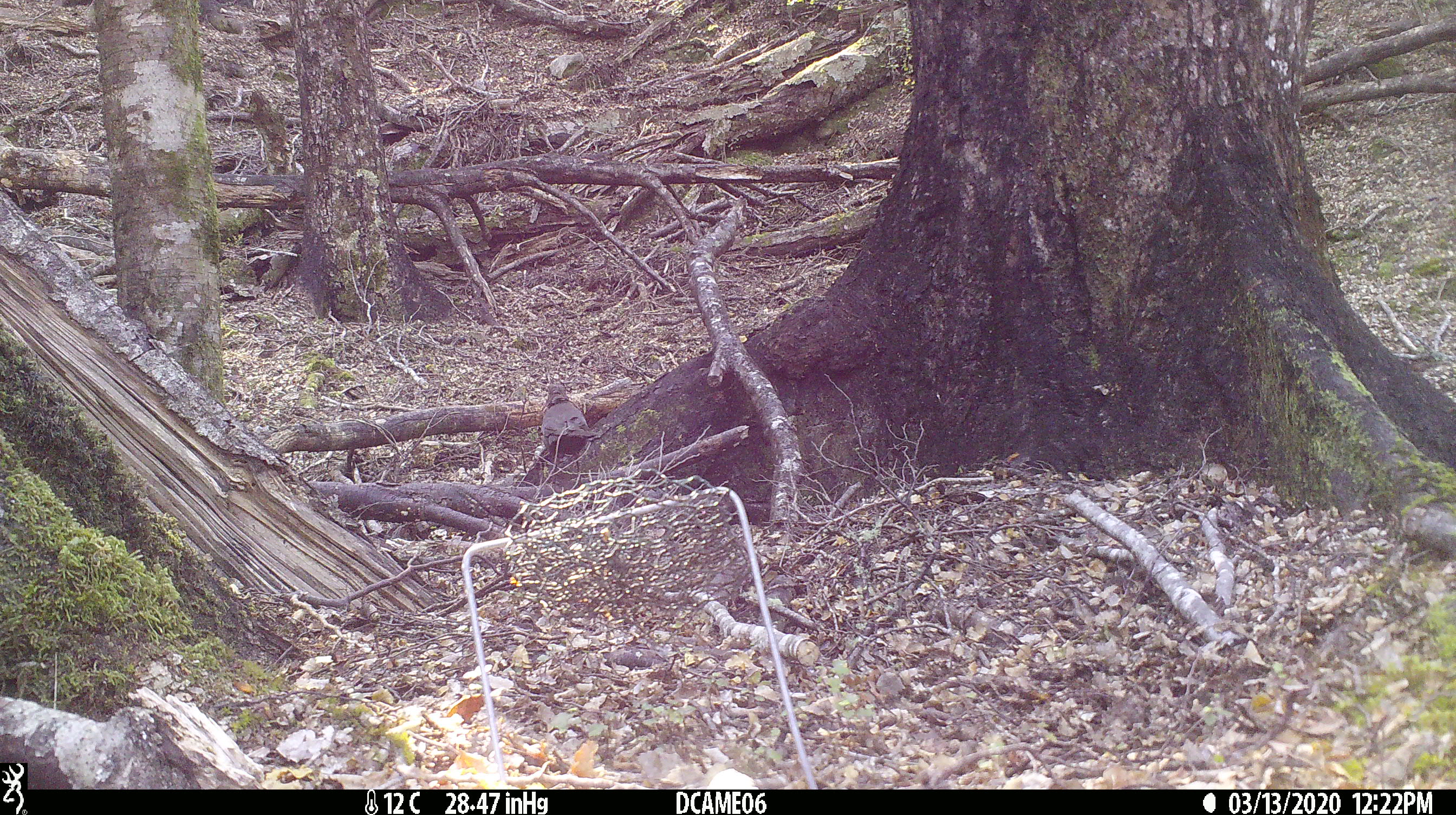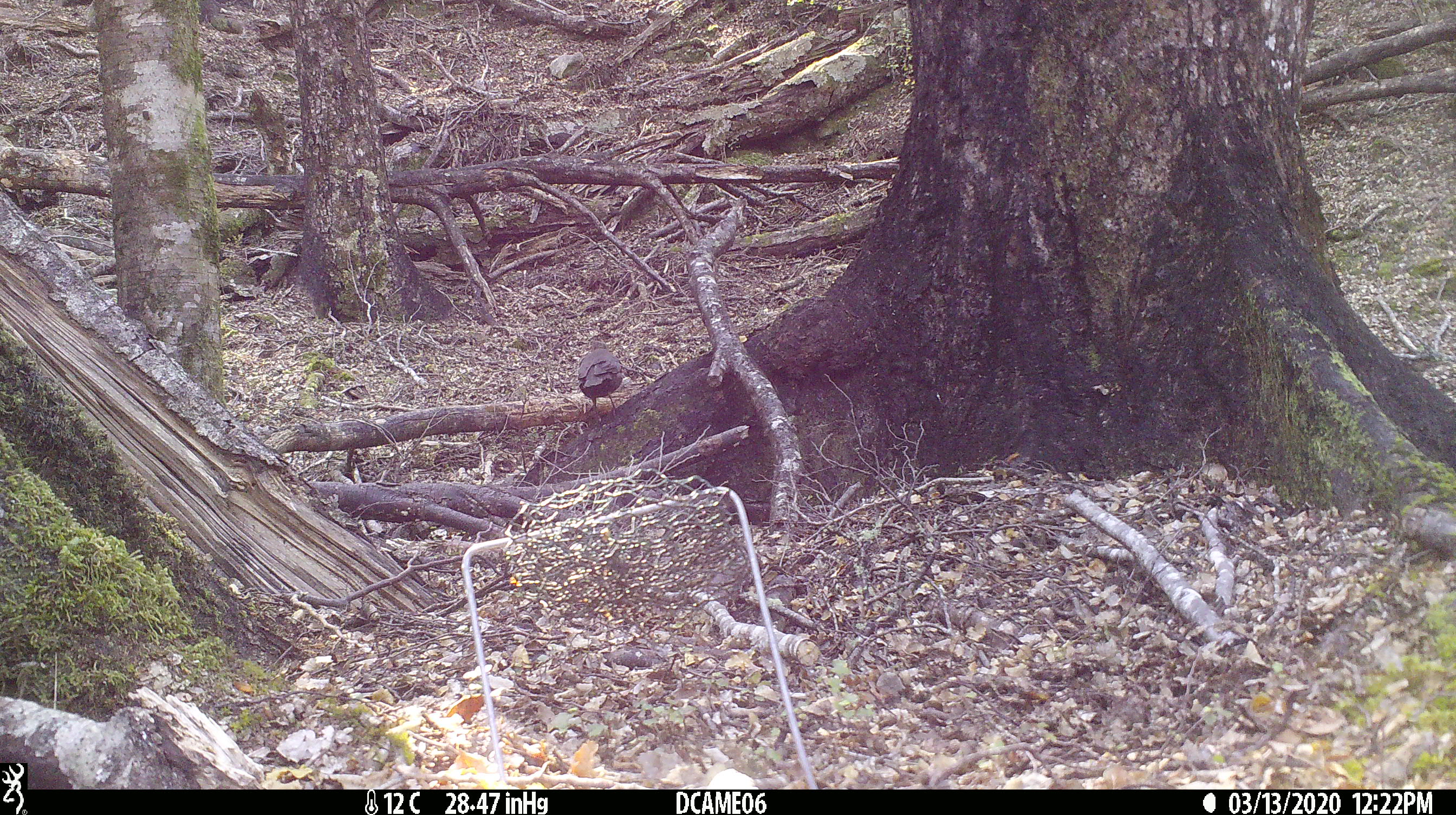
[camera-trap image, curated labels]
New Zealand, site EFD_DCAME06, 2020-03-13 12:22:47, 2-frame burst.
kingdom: Animalia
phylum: Chordata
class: Aves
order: Passeriformes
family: Turdidae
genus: Turdus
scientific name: Turdus merula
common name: eurasian blackbird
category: blackbird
Blackbird (eurasian blackbird) (Turdus merula).